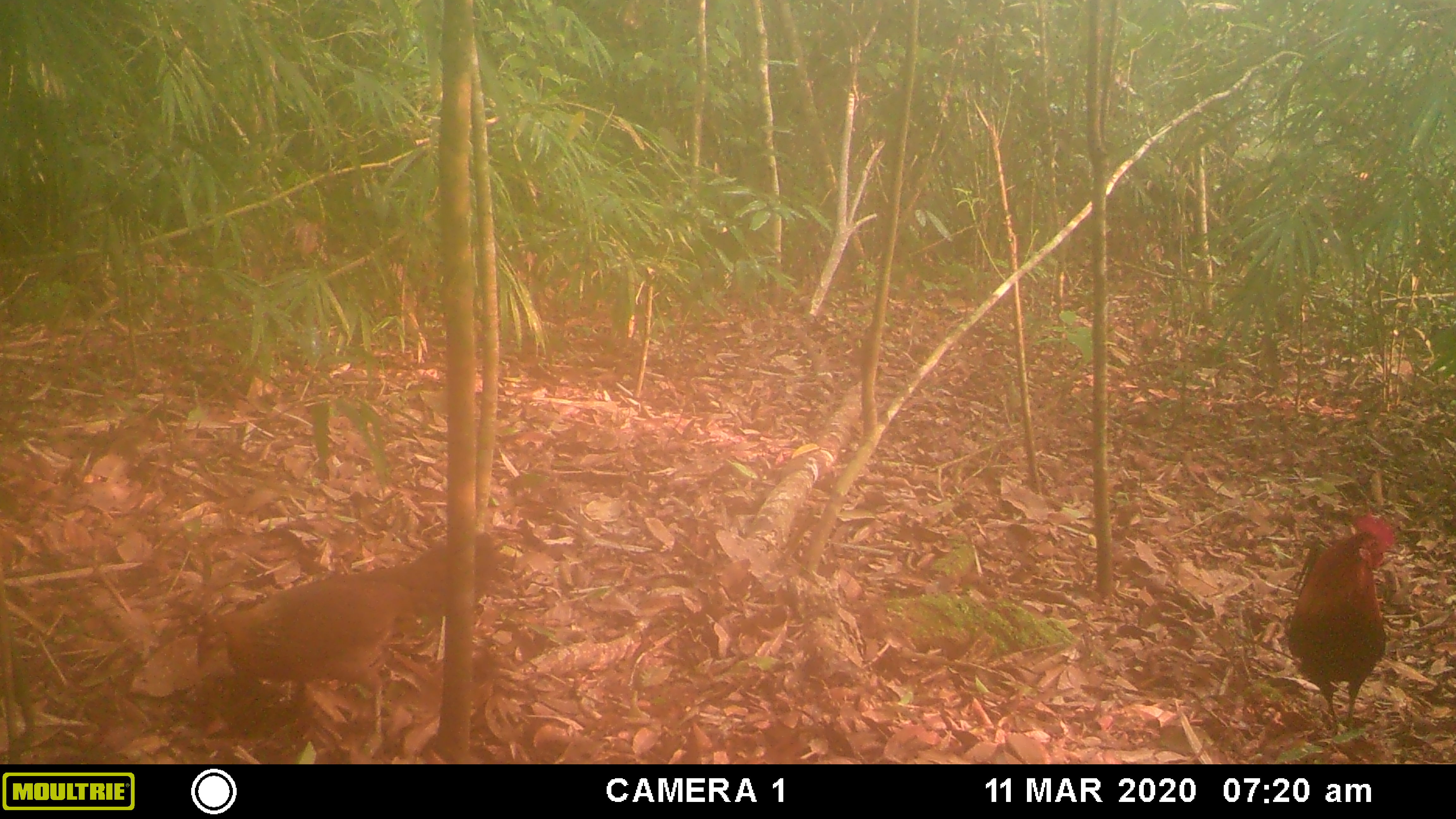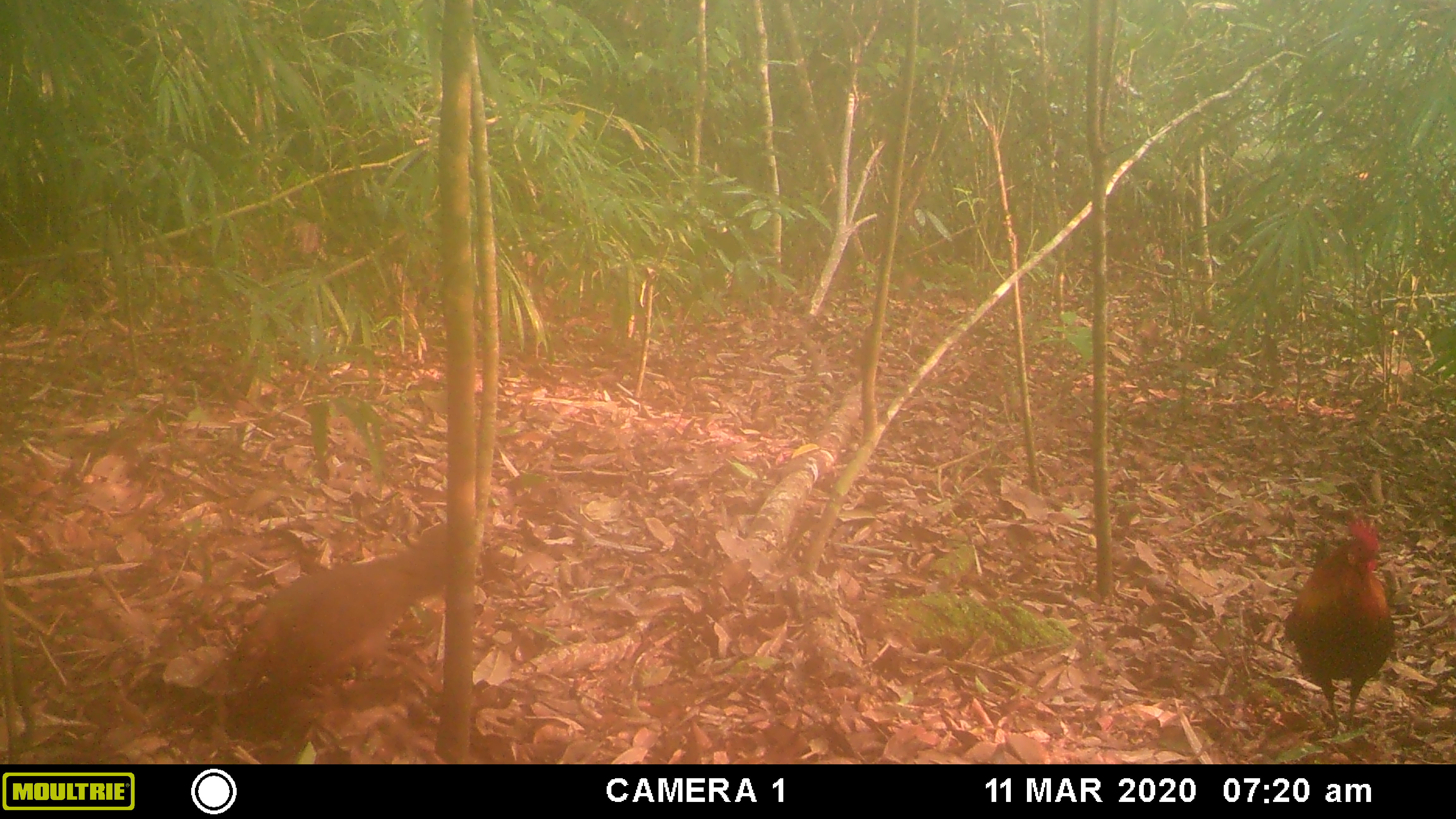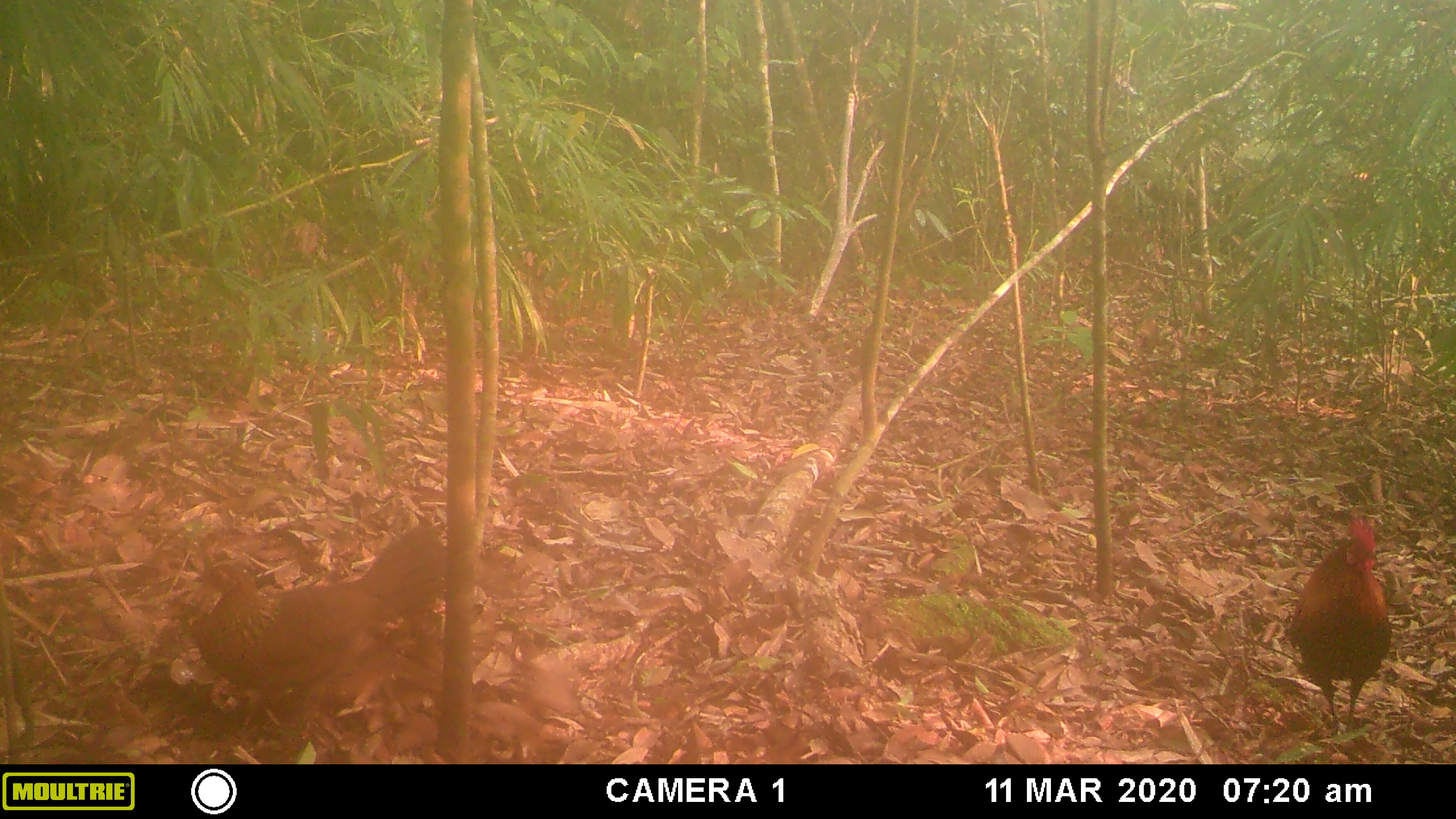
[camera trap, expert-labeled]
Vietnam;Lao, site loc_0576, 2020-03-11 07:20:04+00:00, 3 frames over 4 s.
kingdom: Animalia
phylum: Chordata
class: Aves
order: Galliformes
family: Phasianidae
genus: Gallus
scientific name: Gallus gallus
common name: red junglefowl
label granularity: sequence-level